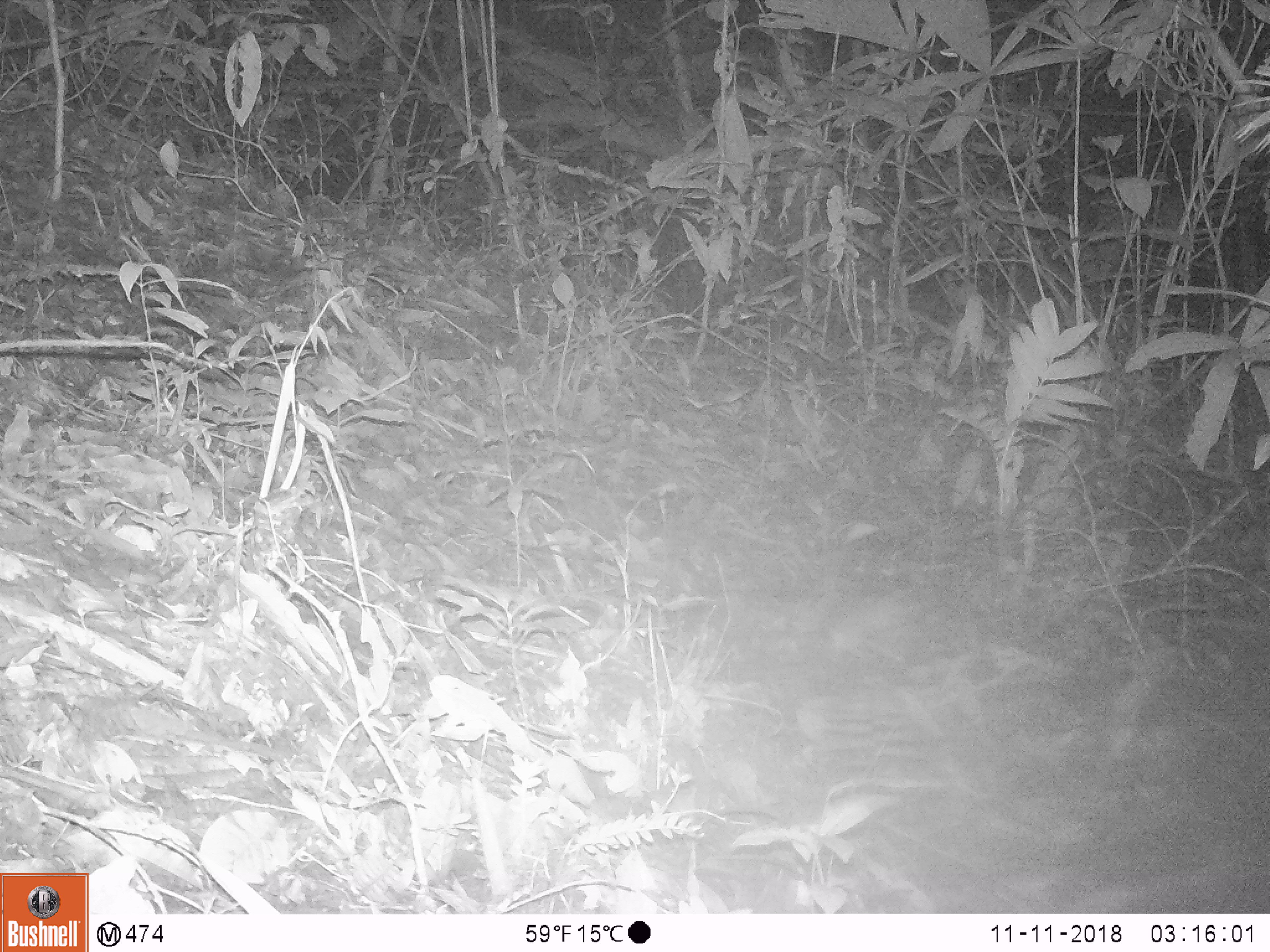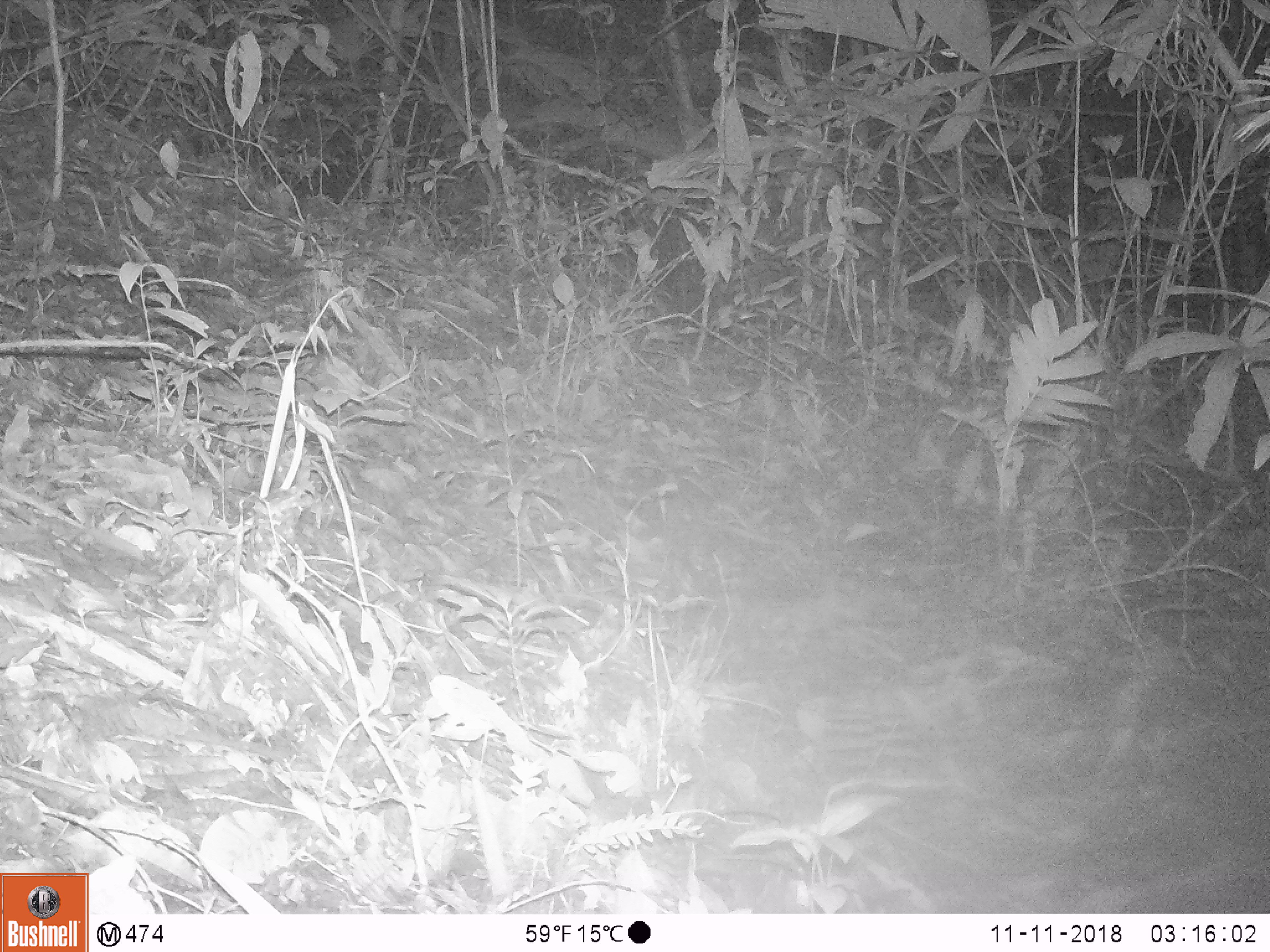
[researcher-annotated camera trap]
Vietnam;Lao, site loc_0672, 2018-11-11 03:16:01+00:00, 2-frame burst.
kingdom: Animalia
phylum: Chordata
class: Mammalia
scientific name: Mammalia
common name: mammal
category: unidentified small mammal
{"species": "unidentified small mammal (mammal) (Mammalia)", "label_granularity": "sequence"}